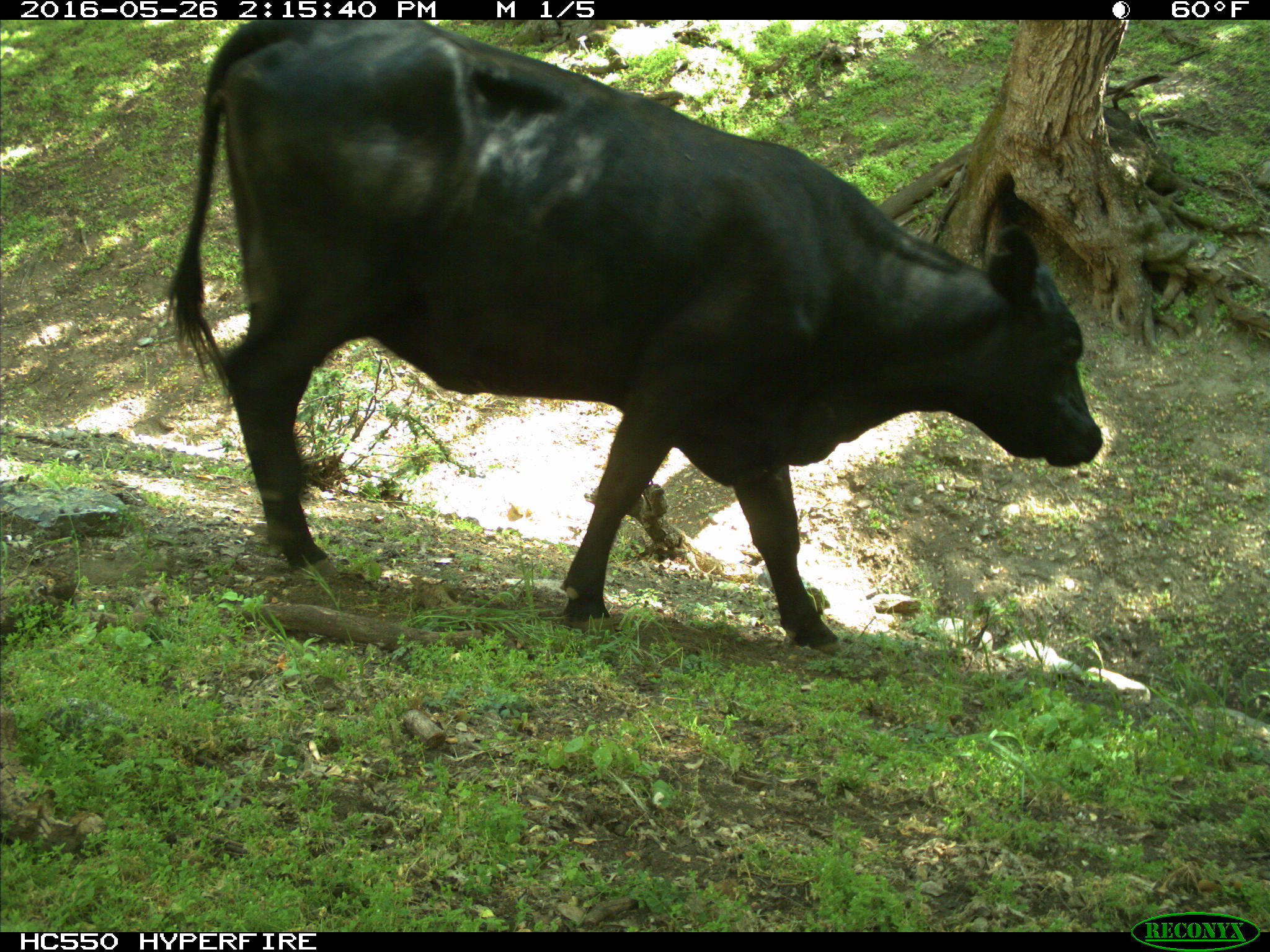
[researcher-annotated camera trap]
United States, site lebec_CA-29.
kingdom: Animalia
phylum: Chordata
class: Mammalia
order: Artiodactyla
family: Bovidae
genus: Bos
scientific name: Bos taurus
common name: domestic cow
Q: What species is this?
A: Bos taurus (domestic cow).